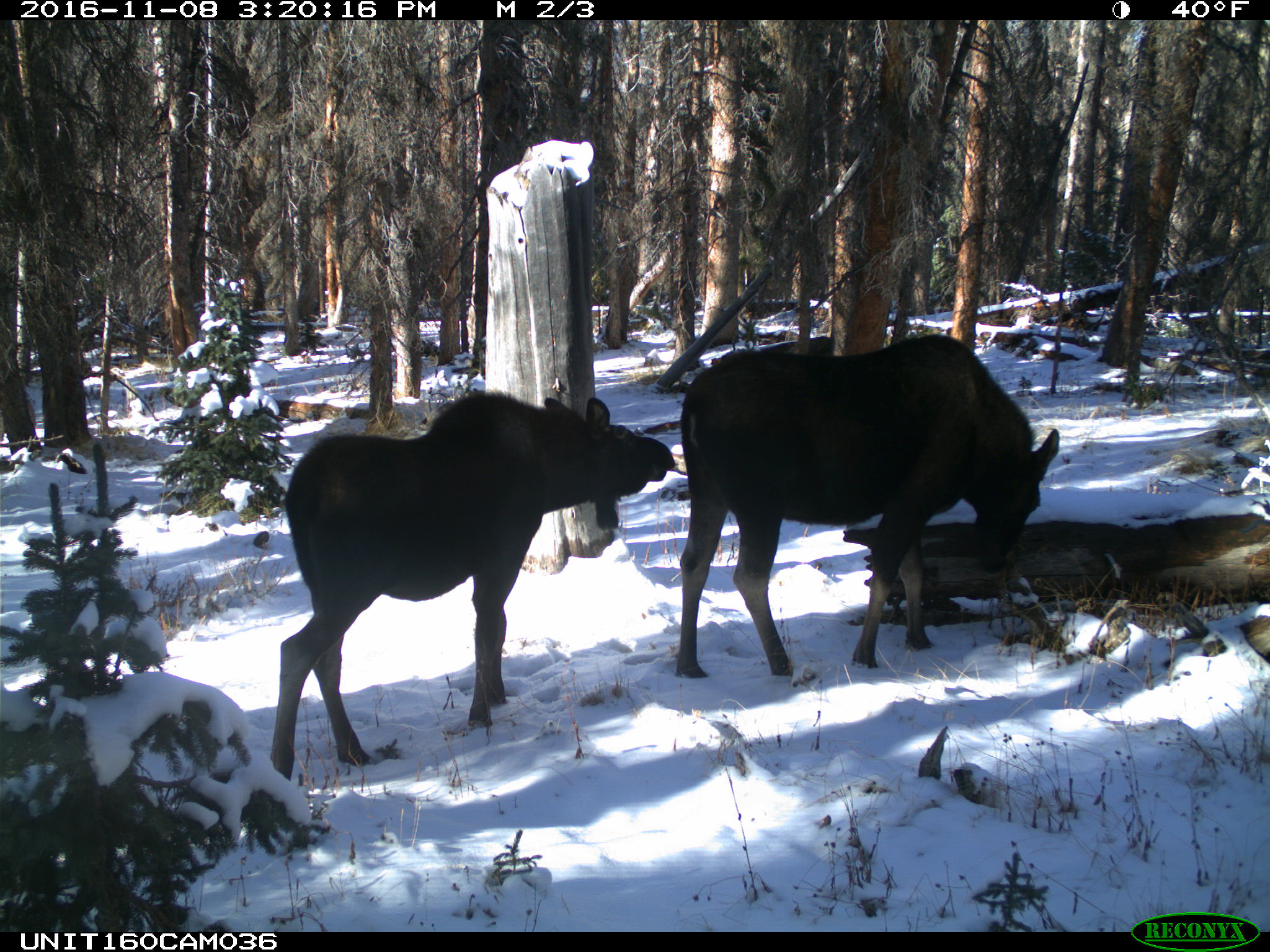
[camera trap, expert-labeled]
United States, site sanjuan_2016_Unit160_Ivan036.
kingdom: Animalia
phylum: Chordata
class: Mammalia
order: Artiodactyla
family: Cervidae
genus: Alces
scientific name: Alces alces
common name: moose